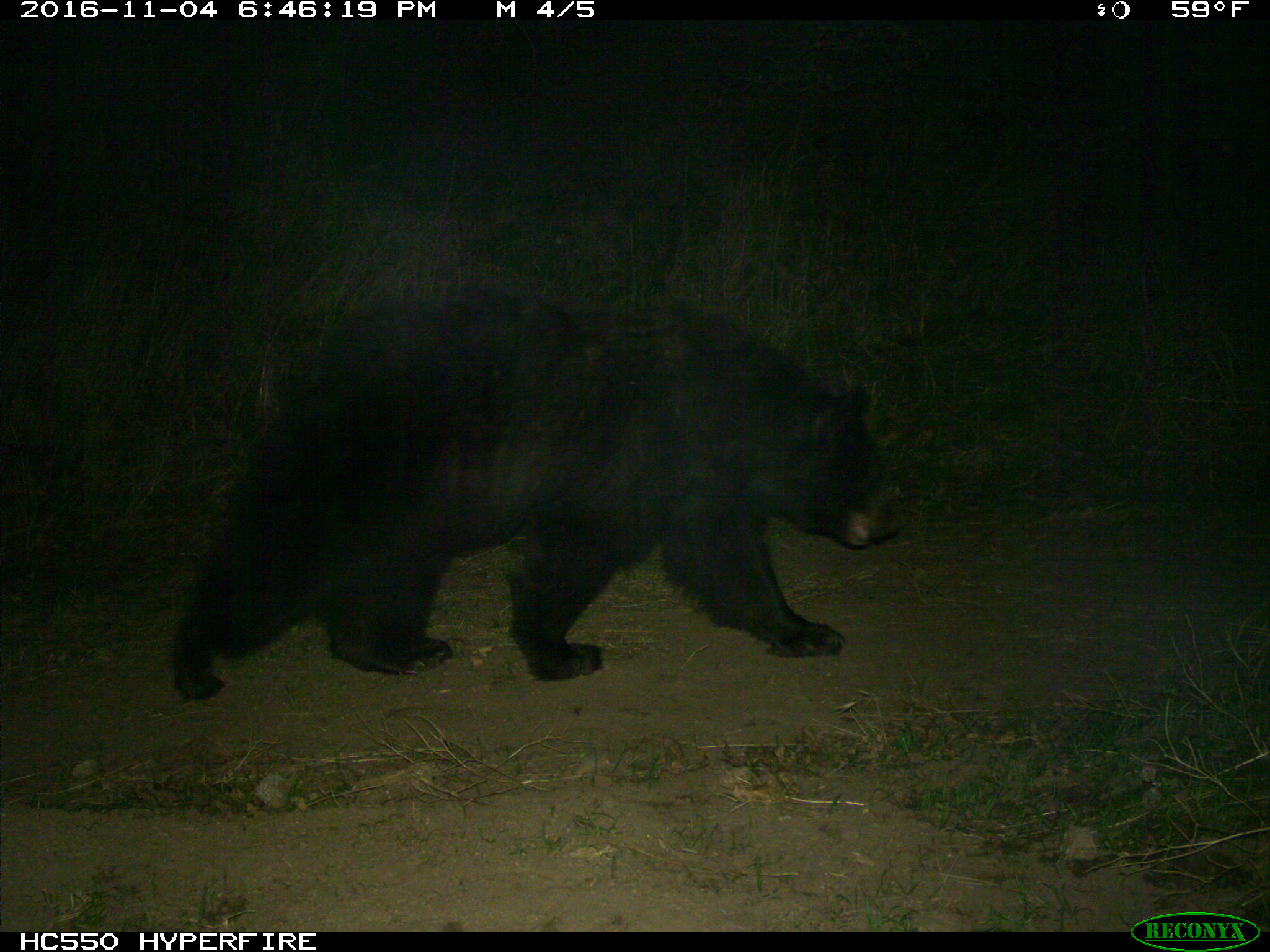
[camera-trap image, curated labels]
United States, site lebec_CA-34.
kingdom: Animalia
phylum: Chordata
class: Mammalia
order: Carnivora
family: Ursidae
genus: Ursus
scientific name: Ursus americanus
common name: american black bear